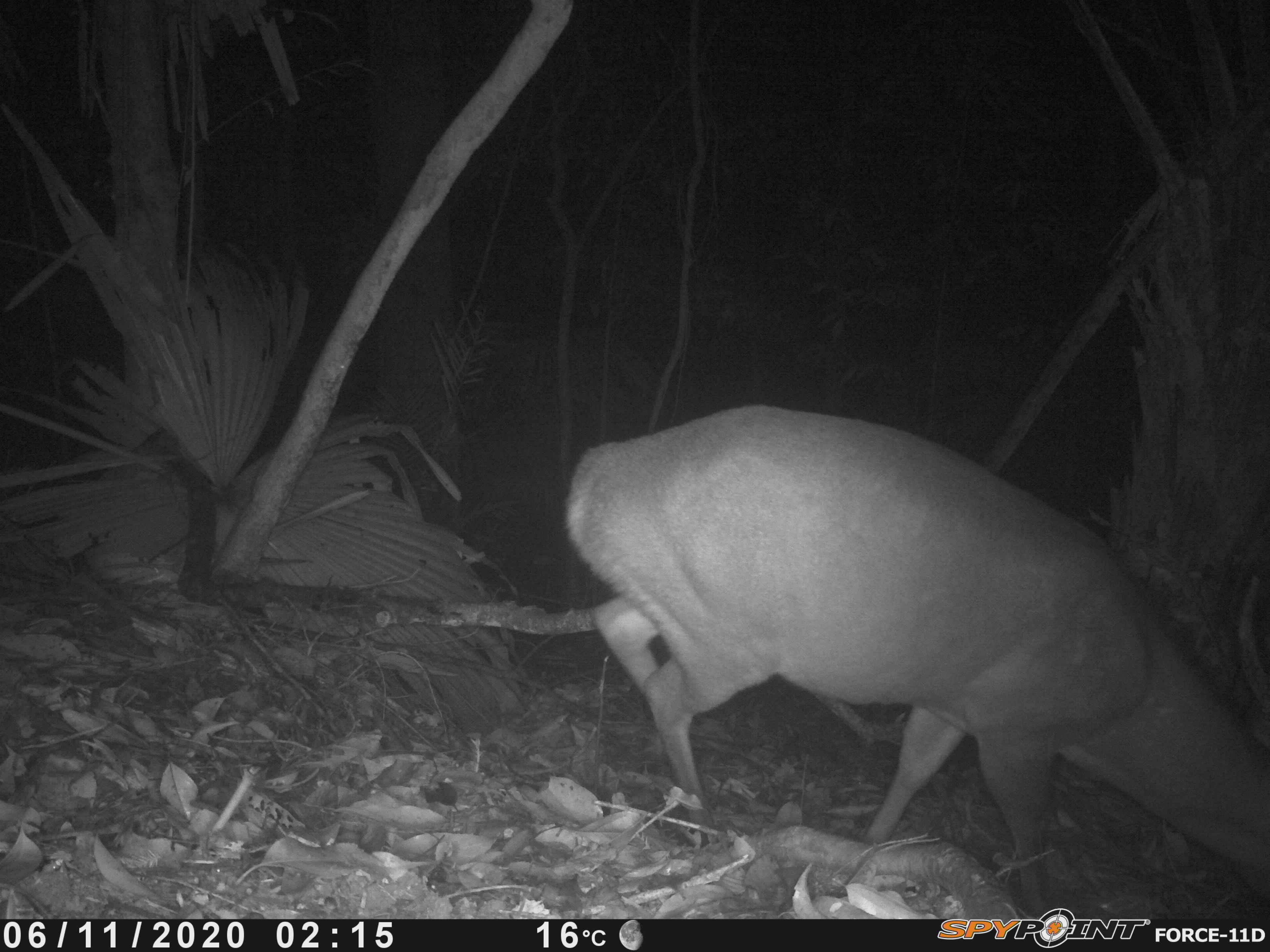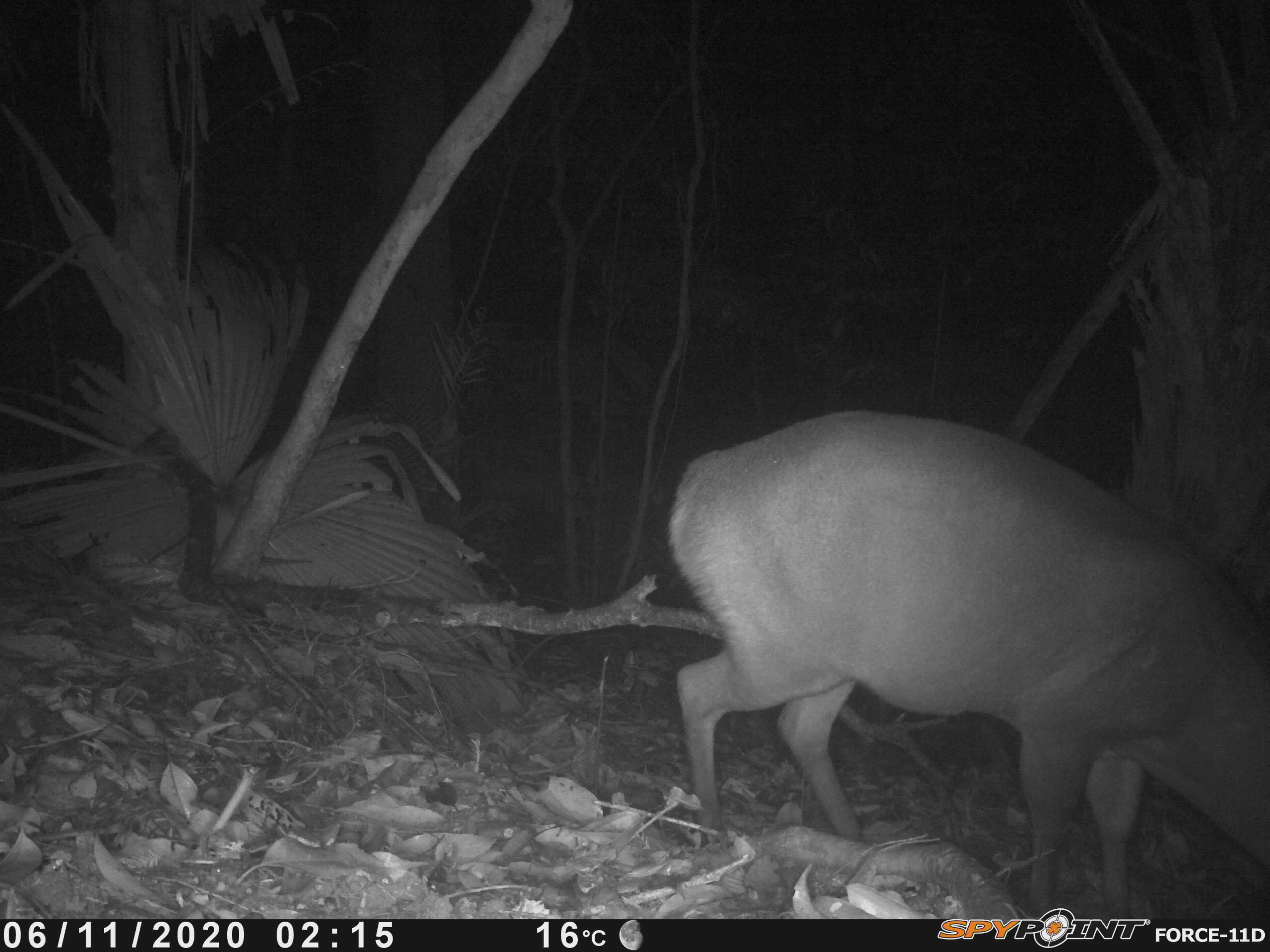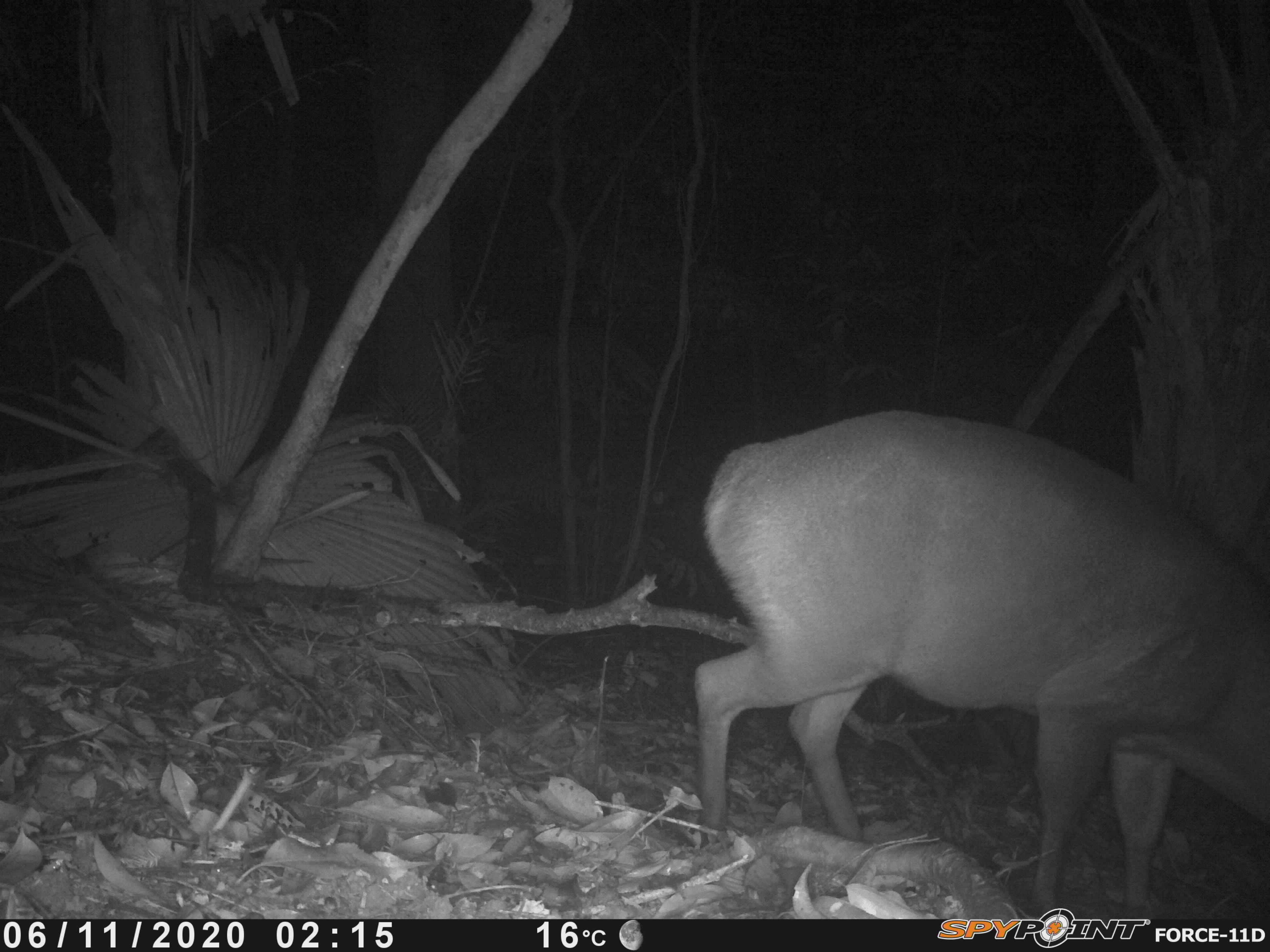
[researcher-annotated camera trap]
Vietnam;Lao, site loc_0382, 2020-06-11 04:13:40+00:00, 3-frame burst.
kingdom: Animalia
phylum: Chordata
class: Mammalia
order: Artiodactyla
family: Cervidae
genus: Muntiacus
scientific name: Muntiacus vuquangensis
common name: large-antlered muntjac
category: large antlered muntjac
Large antlered muntjac (large-antlered muntjac) (Muntiacus vuquangensis). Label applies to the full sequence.